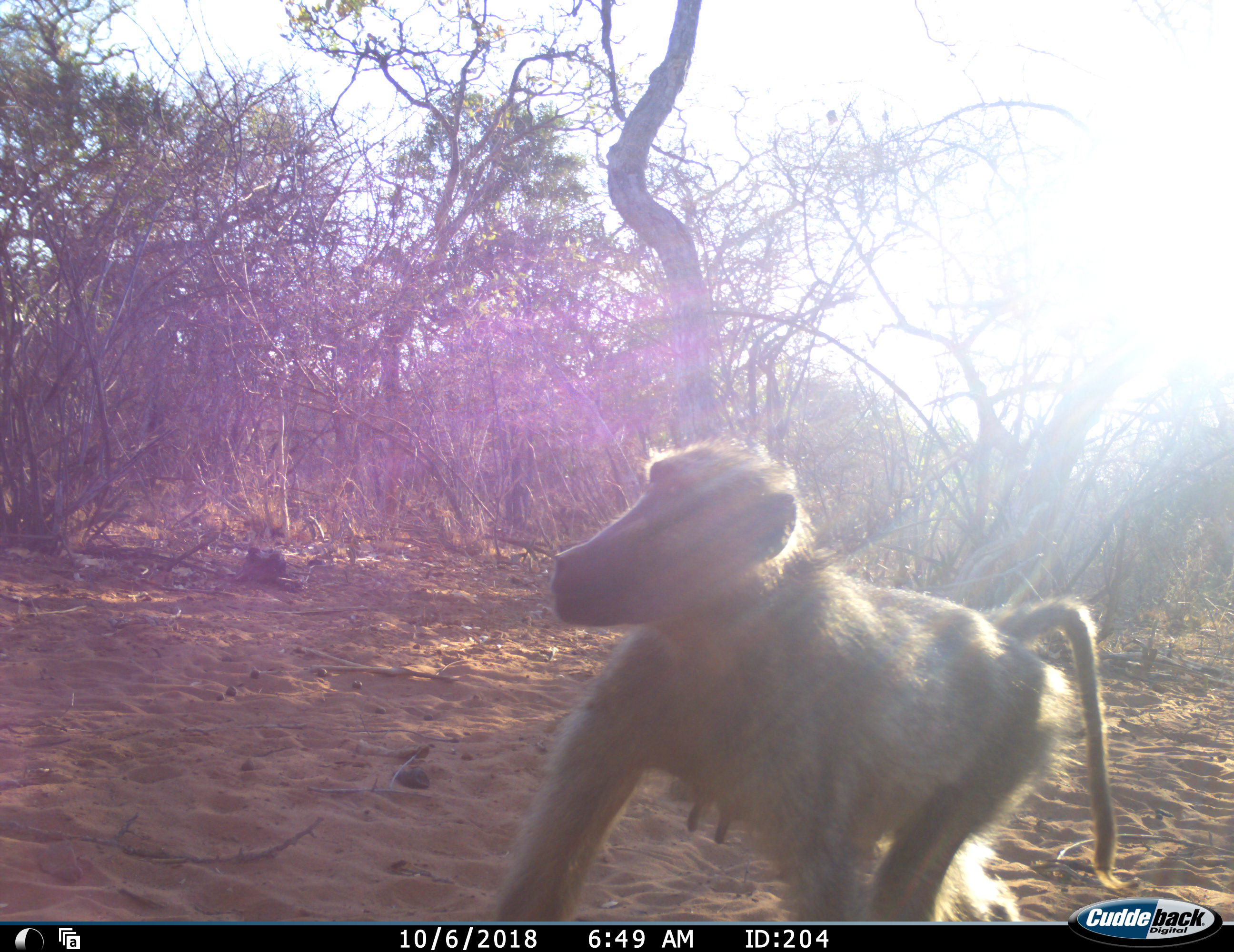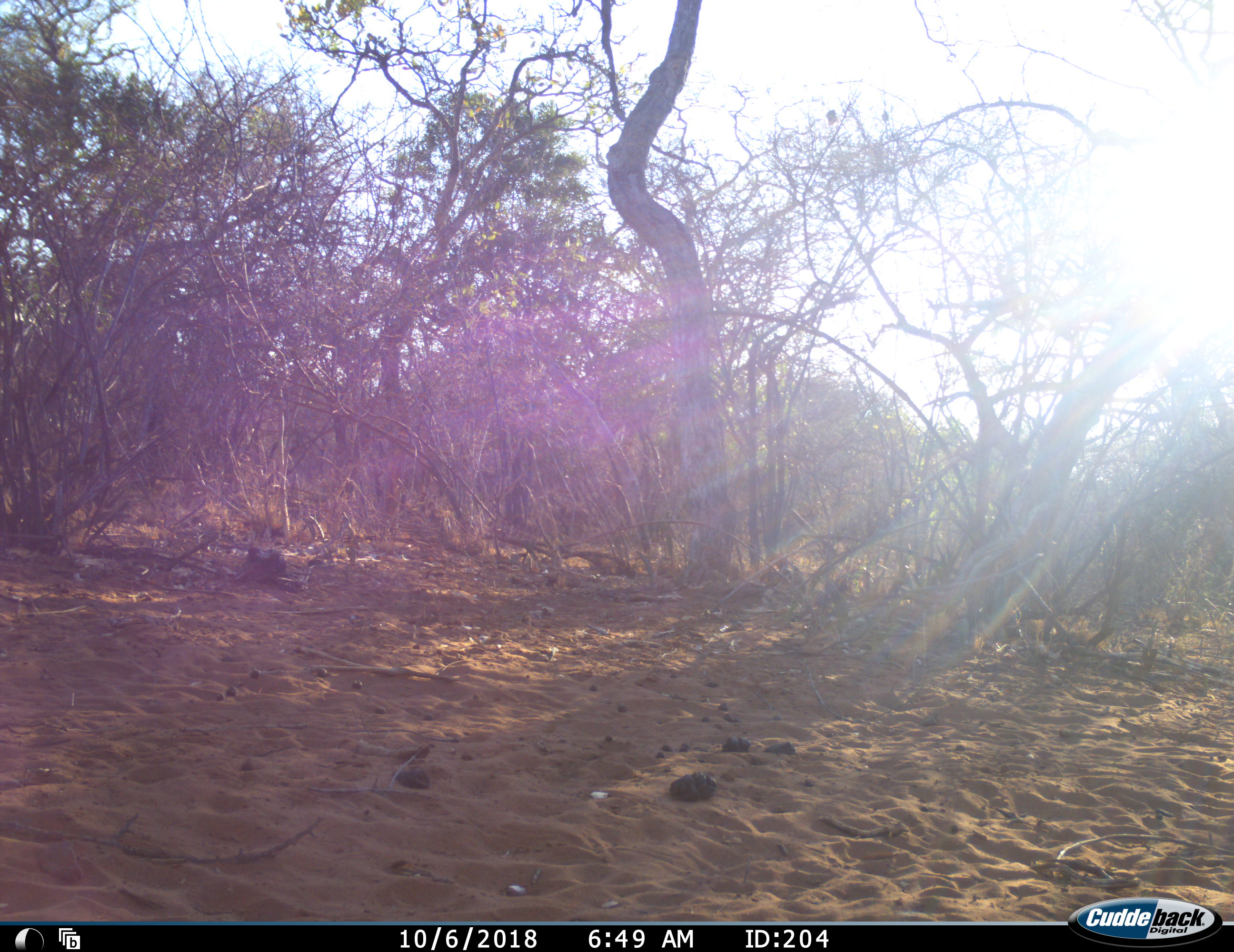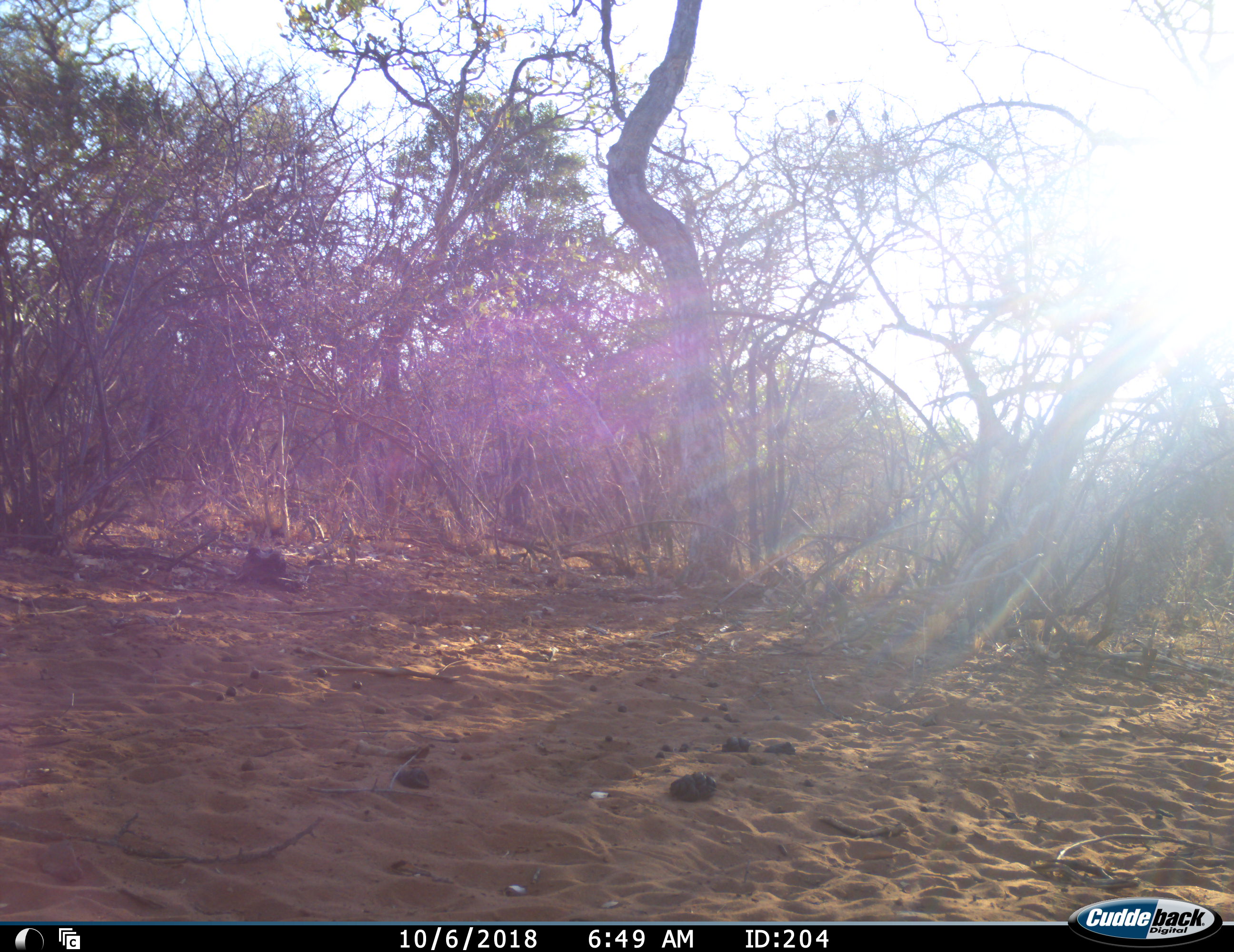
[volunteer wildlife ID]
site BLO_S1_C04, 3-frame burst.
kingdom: Animalia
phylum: Chordata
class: Mammalia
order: Primates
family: Cercopithecidae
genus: Papio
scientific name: Papio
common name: baboon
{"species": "baboon (Papio)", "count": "1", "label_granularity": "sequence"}